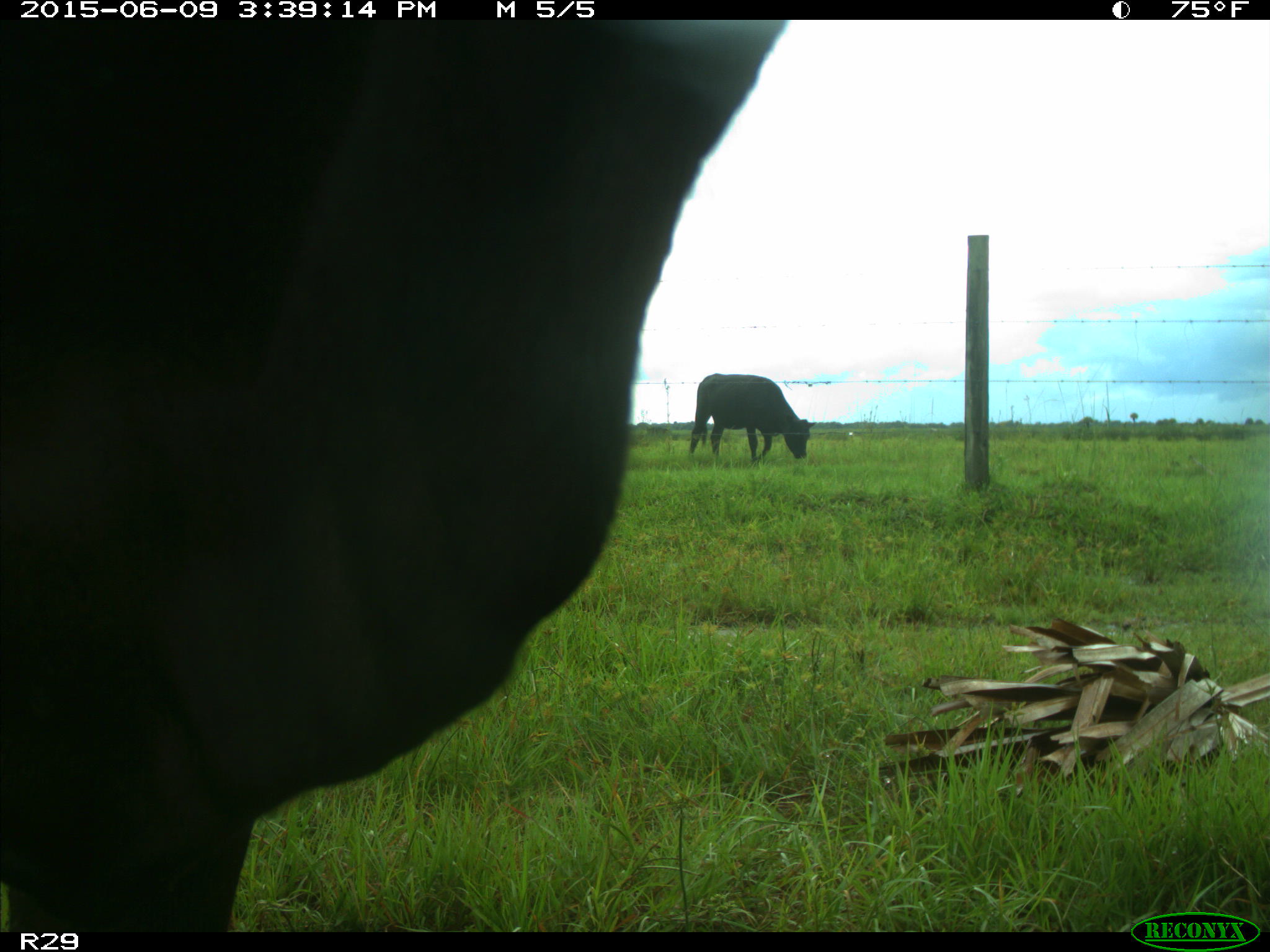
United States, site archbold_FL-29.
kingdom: Animalia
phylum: Chordata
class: Mammalia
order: Artiodactyla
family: Bovidae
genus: Bos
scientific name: Bos taurus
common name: domestic cow